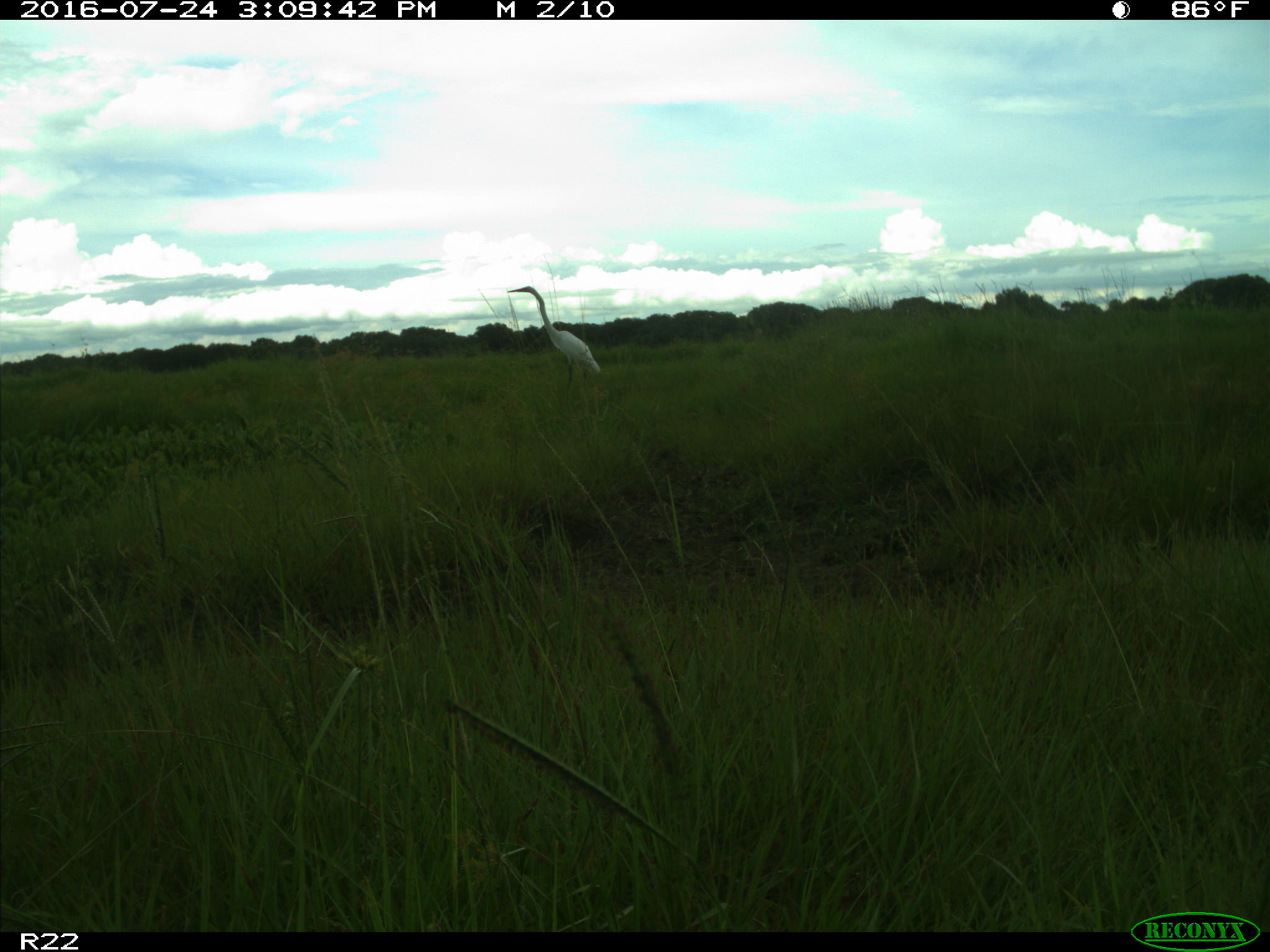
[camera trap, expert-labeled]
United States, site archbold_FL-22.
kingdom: Animalia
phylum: Chordata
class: Aves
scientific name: Aves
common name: birds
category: unidentified bird